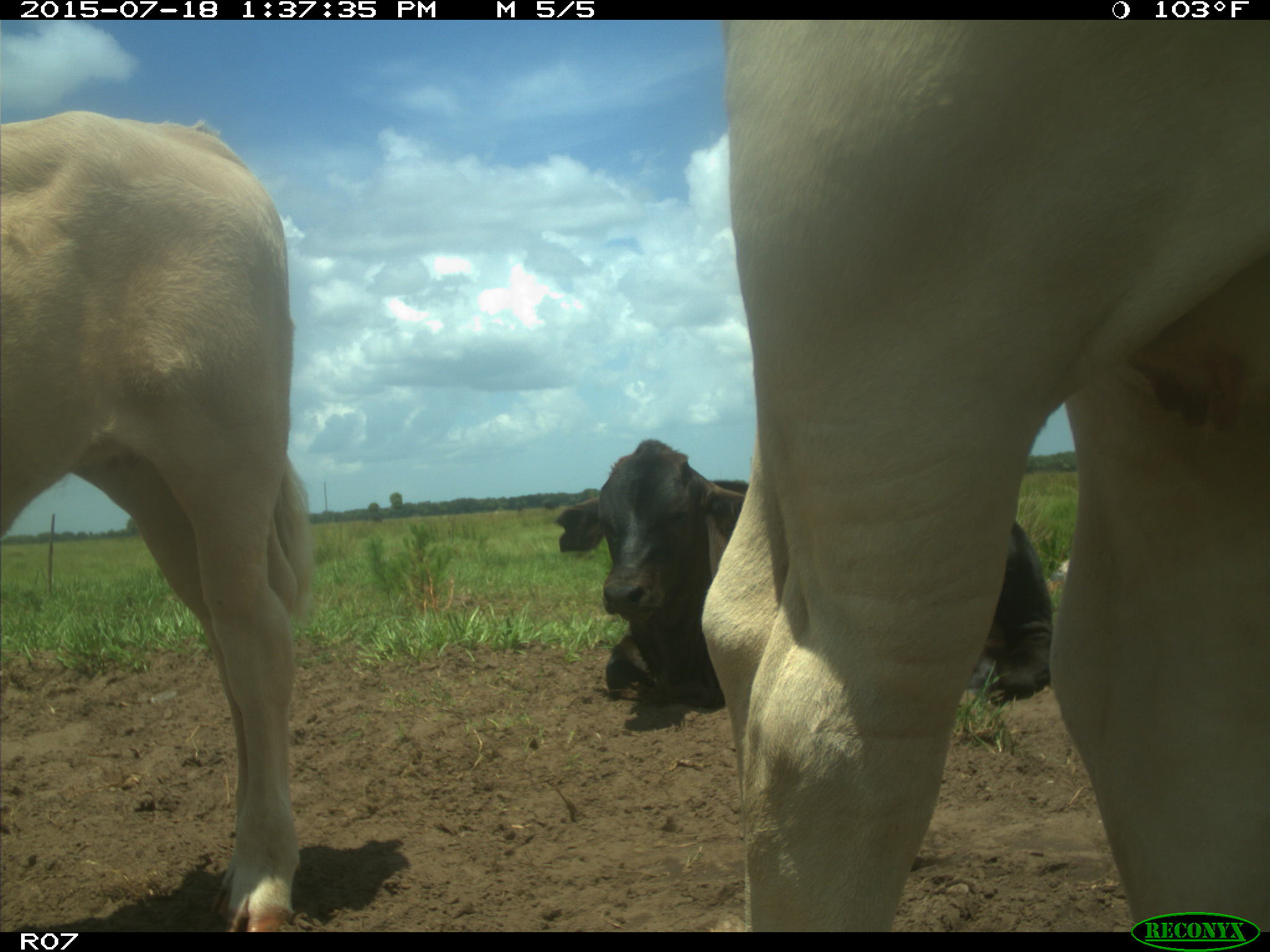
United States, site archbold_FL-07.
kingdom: Animalia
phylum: Chordata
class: Mammalia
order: Artiodactyla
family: Bovidae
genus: Bos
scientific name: Bos taurus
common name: domestic cow